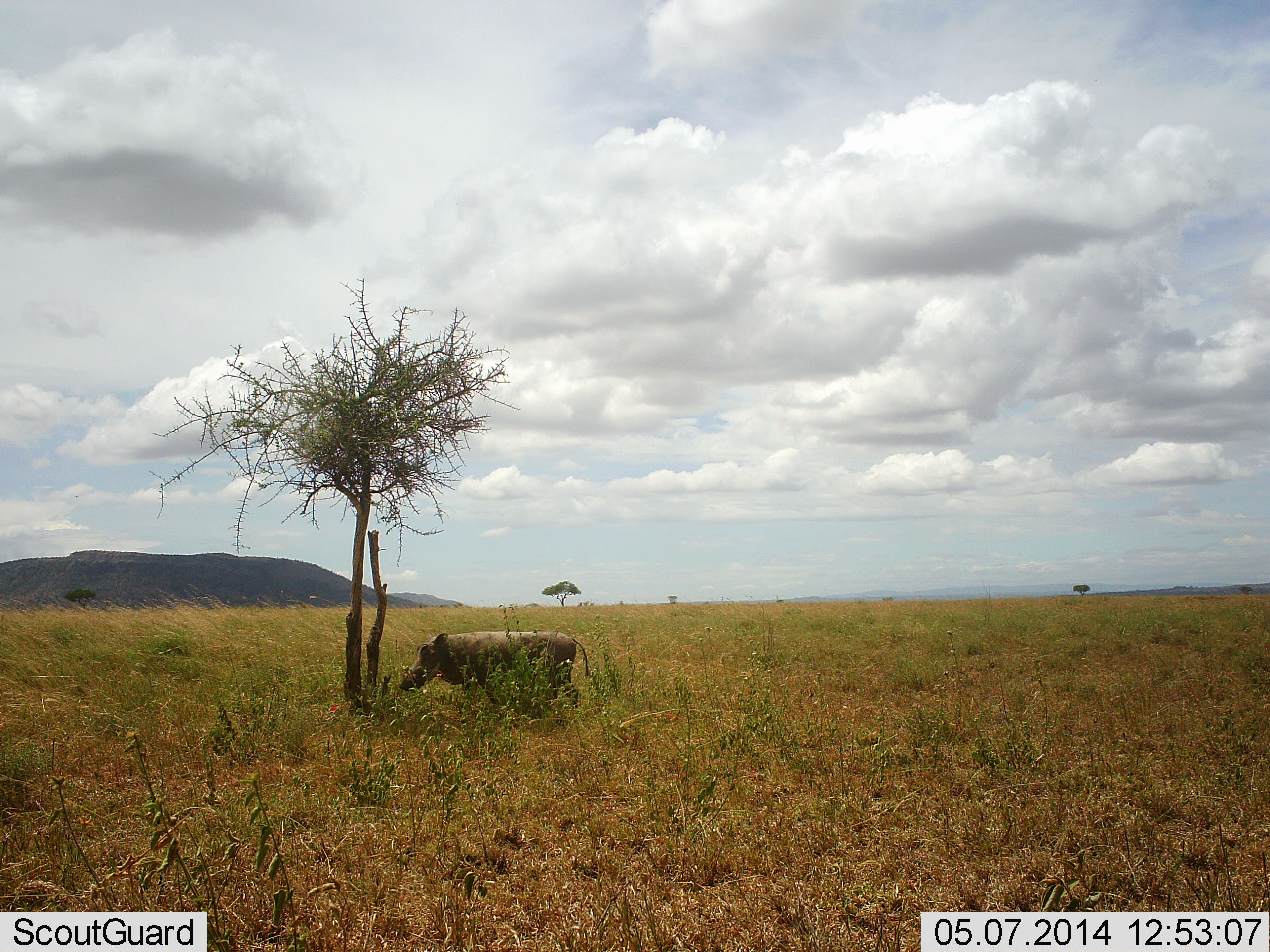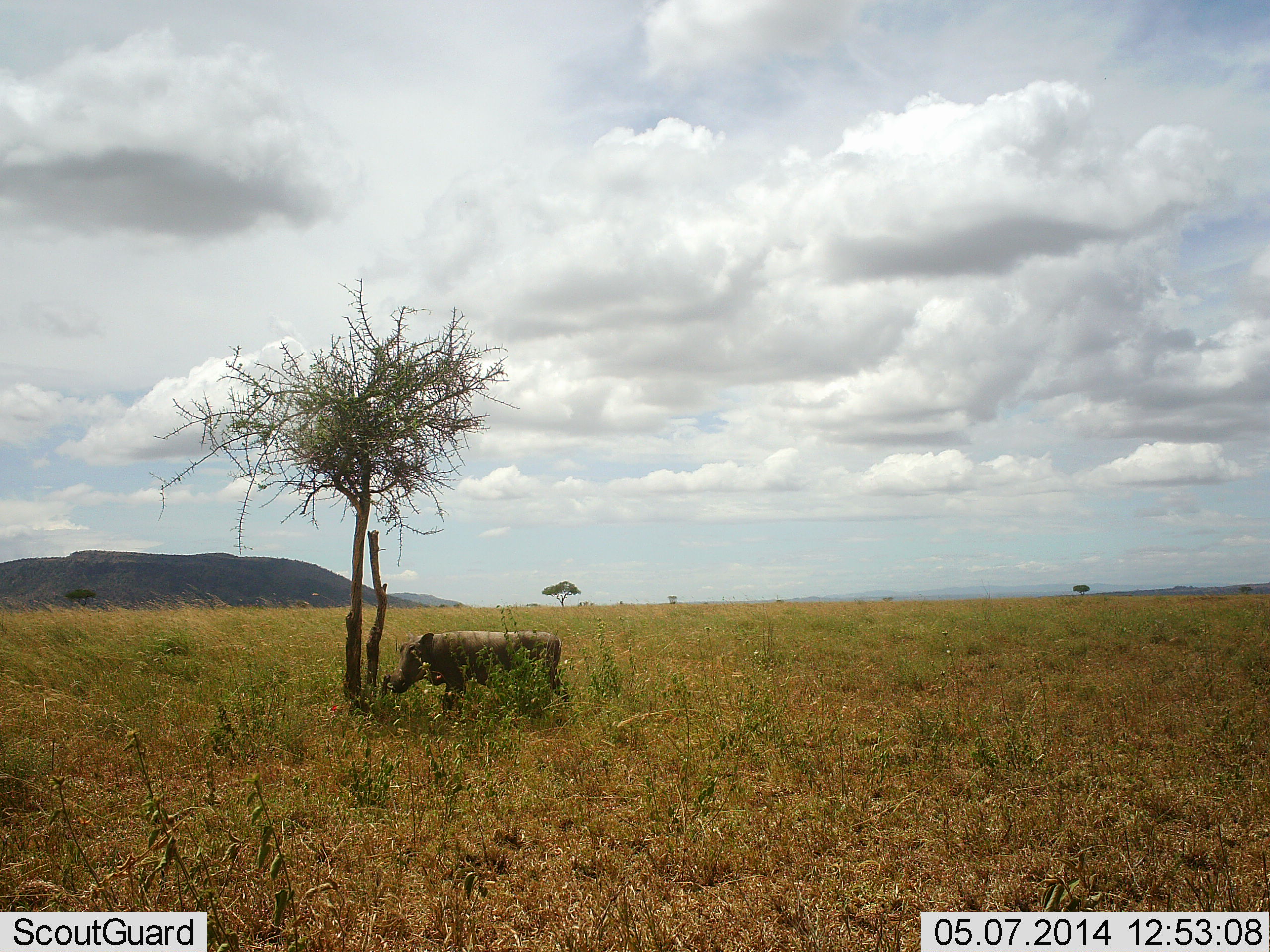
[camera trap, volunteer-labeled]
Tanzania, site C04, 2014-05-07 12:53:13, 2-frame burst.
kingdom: Animalia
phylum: Chordata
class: Mammalia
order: Artiodactyla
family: Suidae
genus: Phacochoerus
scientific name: Phacochoerus africanus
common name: warthog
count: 1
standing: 50%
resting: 0%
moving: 40%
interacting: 0%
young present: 0%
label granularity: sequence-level